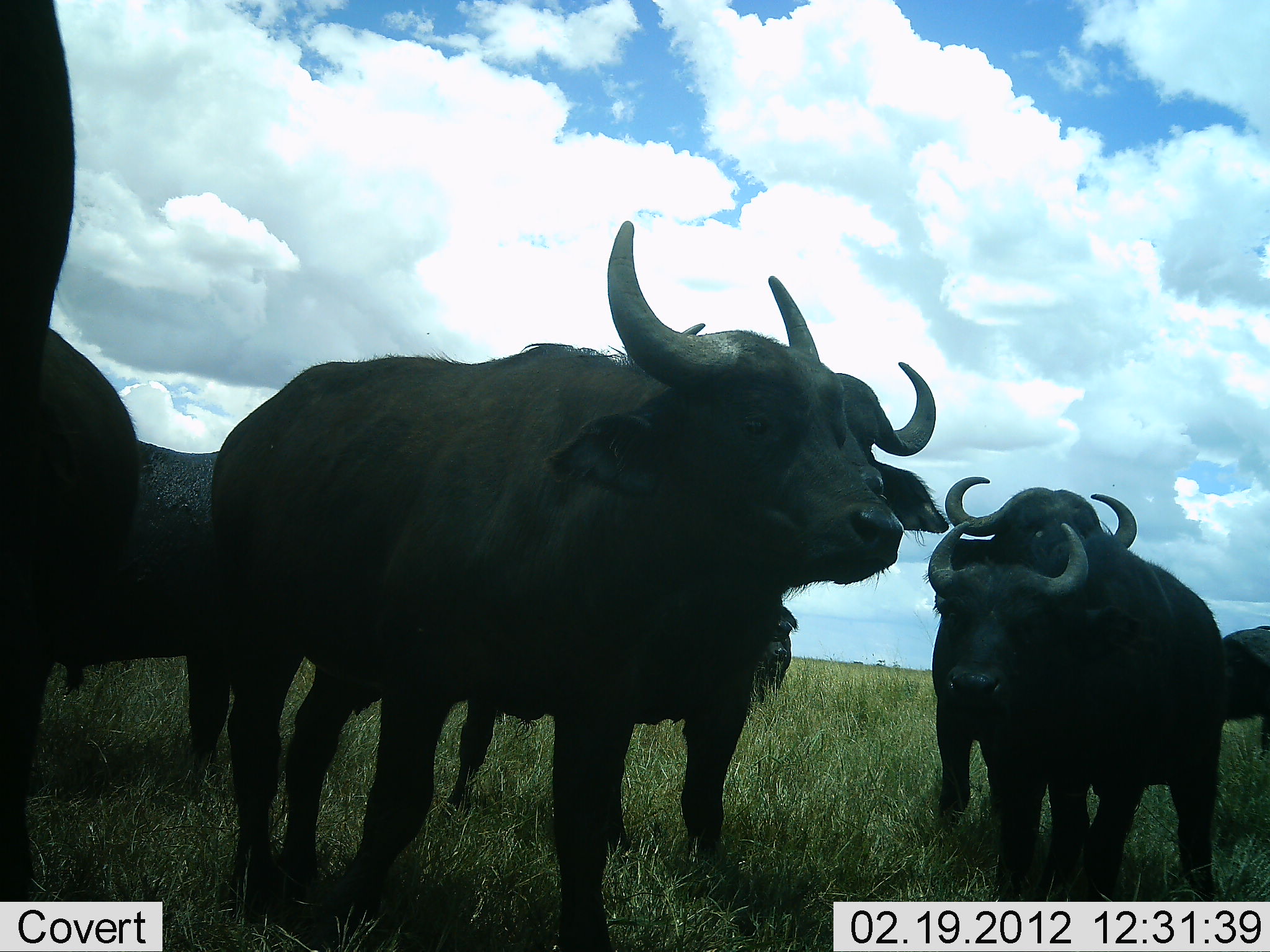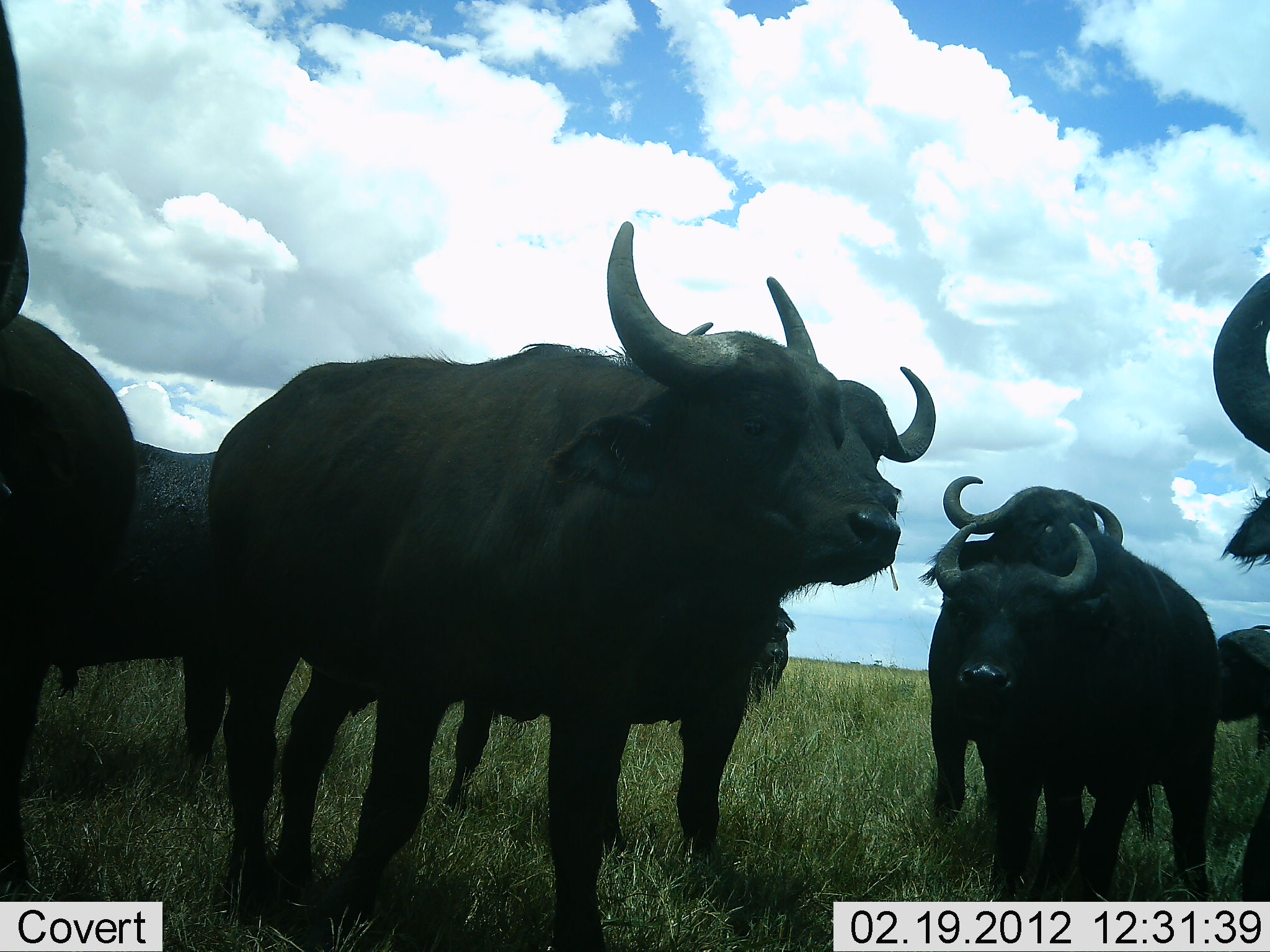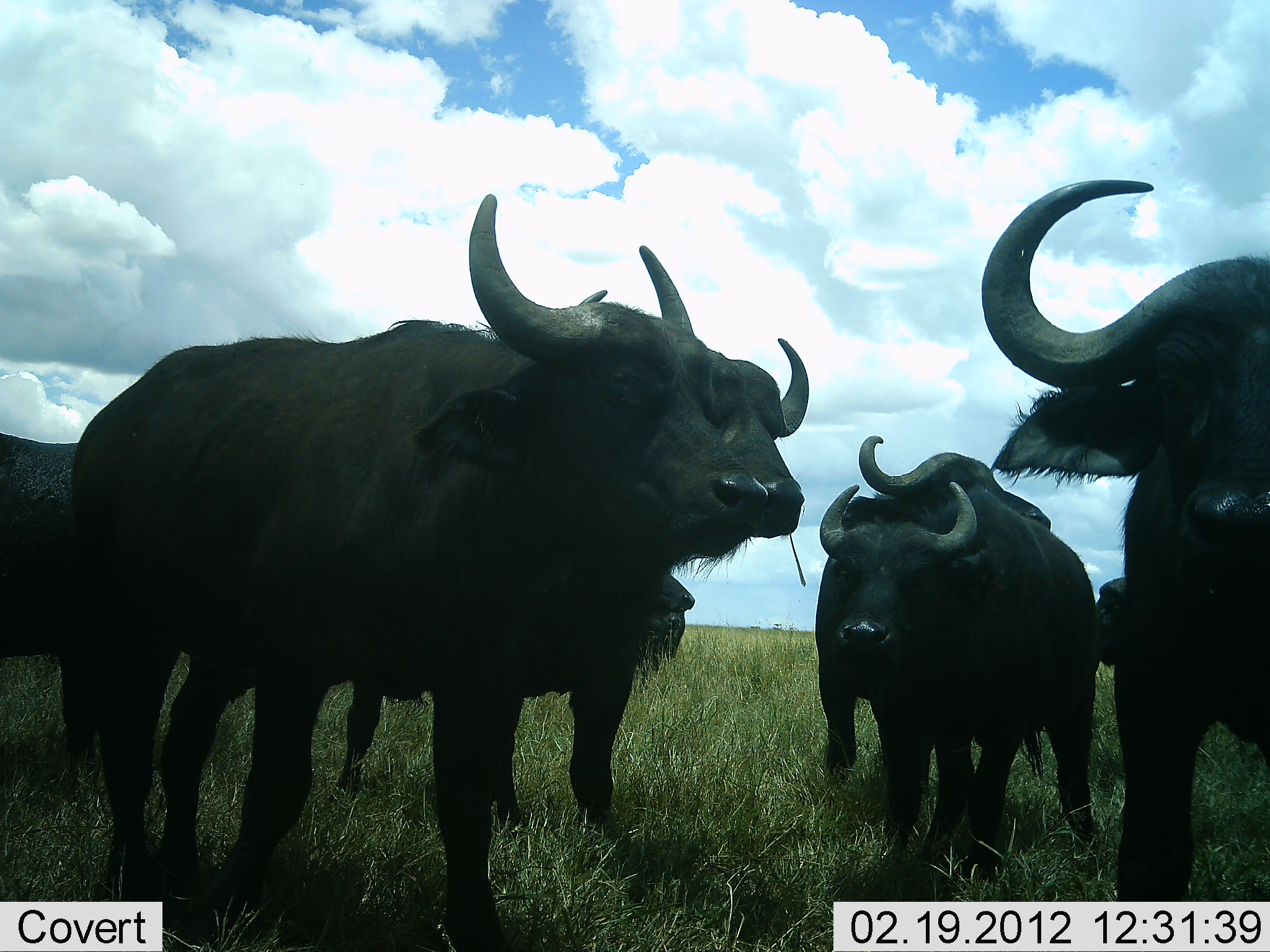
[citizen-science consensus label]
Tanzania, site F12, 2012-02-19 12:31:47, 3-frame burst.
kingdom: Animalia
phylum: Chordata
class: Mammalia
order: Artiodactyla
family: Bovidae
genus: Syncerus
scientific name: Syncerus caffer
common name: cape buffalo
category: buffalo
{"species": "buffalo (cape buffalo) (Syncerus caffer)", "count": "8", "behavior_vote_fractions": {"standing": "97%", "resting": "0%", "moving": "3%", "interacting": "14%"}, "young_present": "14%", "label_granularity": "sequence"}